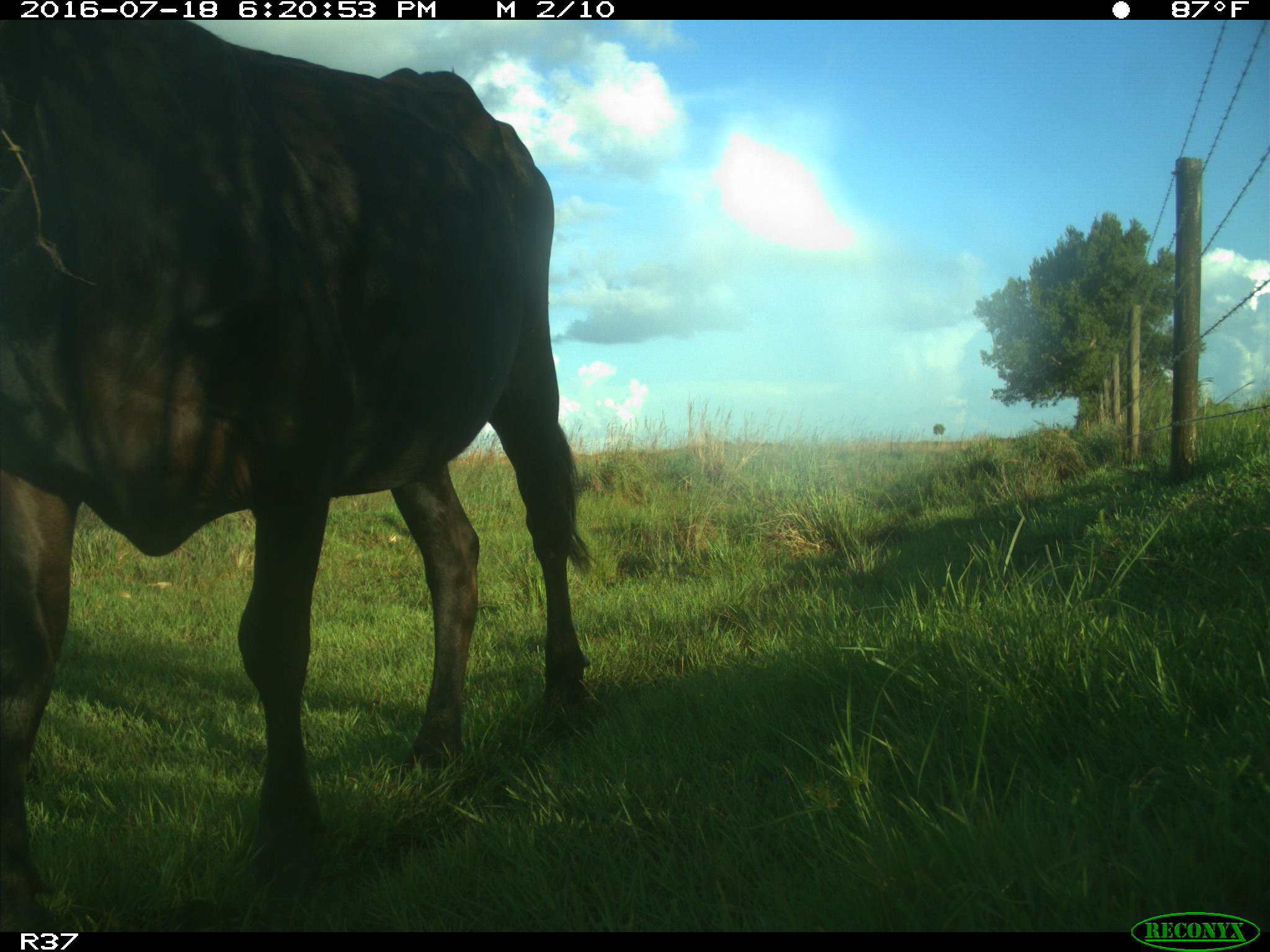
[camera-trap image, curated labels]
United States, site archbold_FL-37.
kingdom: Animalia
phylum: Chordata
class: Mammalia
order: Artiodactyla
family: Bovidae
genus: Bos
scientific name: Bos taurus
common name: domestic cow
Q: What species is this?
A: Bos taurus (domestic cow).